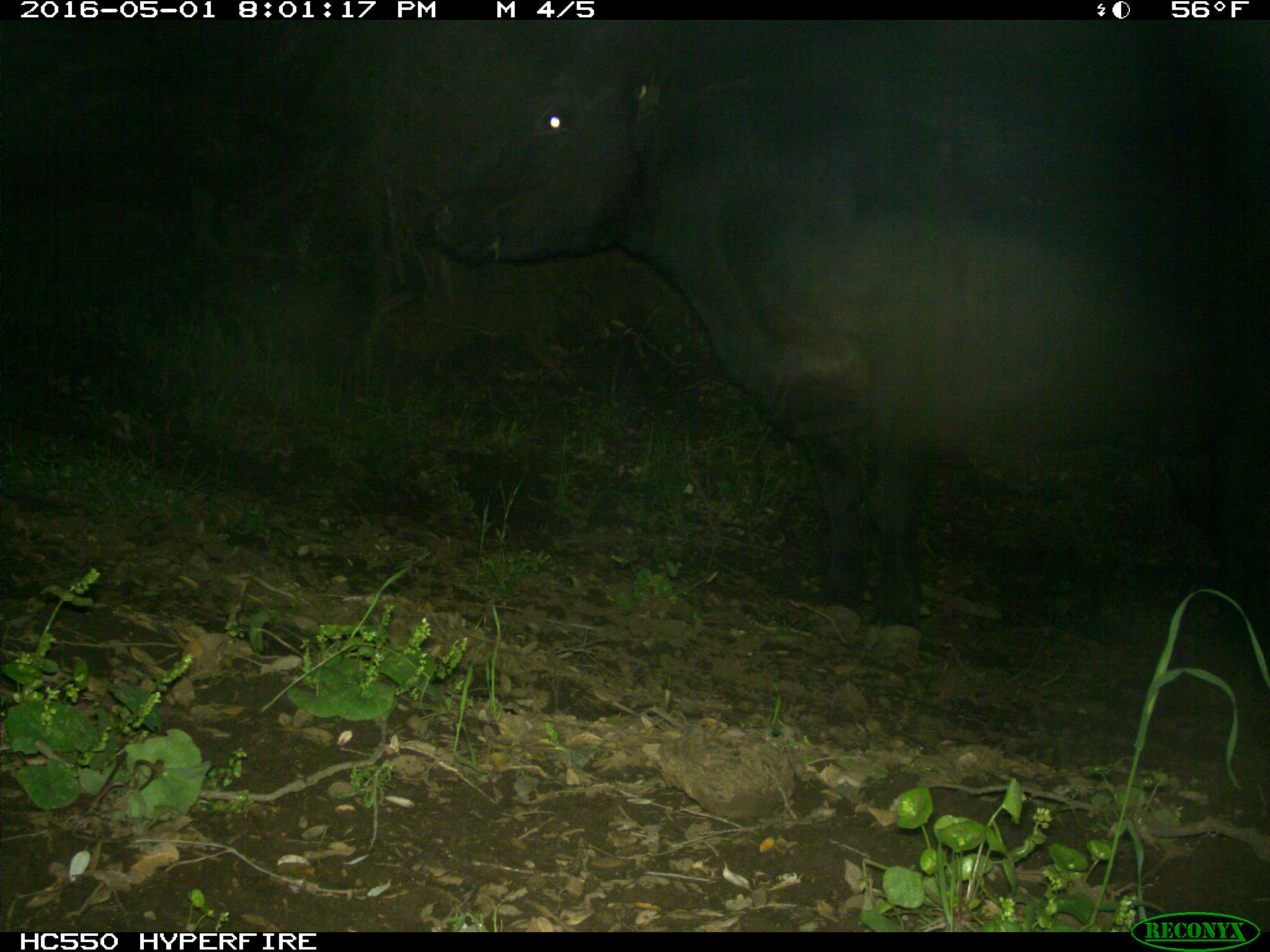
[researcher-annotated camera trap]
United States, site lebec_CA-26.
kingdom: Animalia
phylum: Chordata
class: Mammalia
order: Artiodactyla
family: Bovidae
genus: Bos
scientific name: Bos taurus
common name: domestic cow